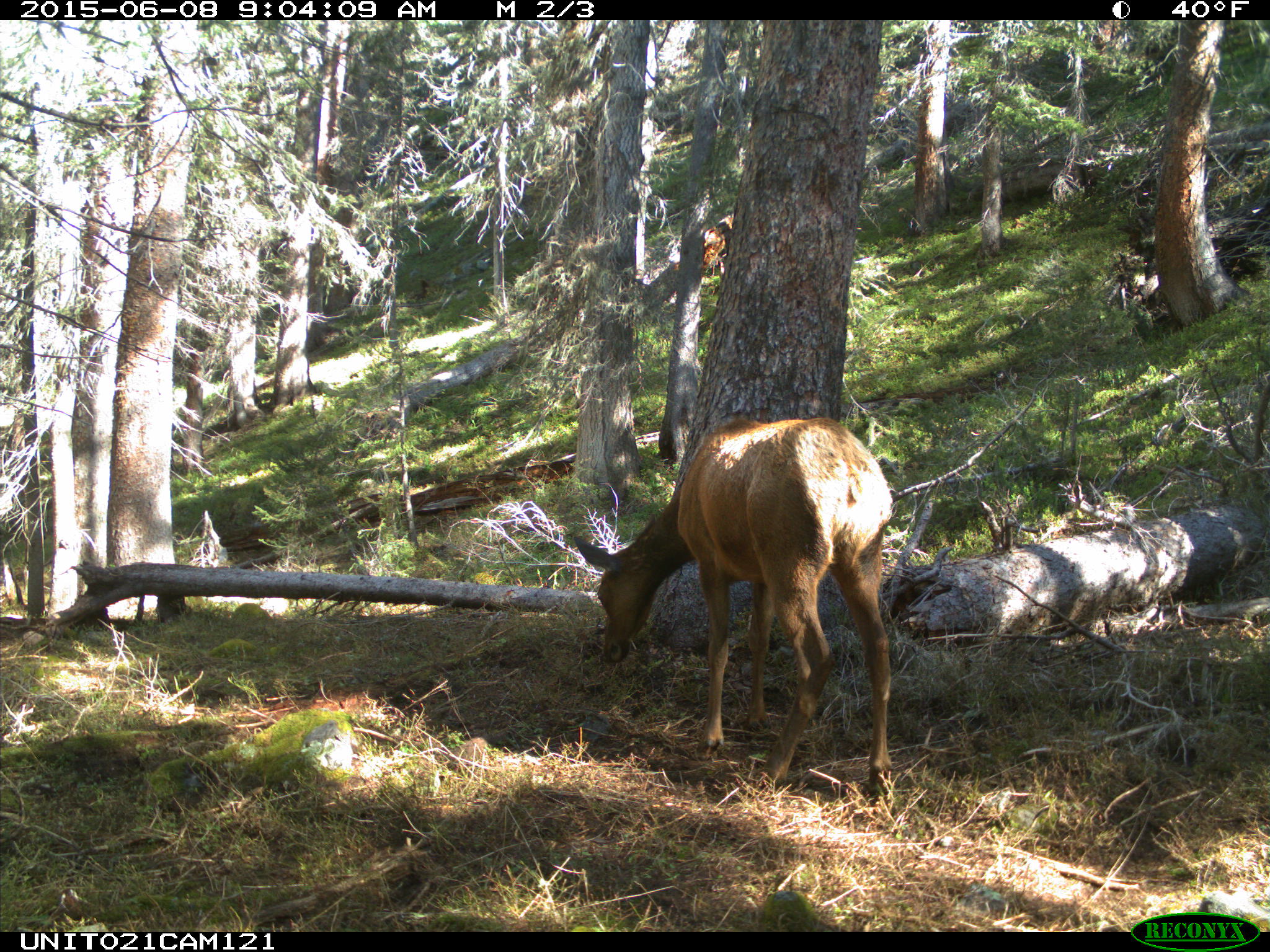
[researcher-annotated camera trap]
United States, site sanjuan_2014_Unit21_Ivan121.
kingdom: Animalia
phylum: Chordata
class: Mammalia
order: Artiodactyla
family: Cervidae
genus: Cervus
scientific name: Cervus elaphus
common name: red deer